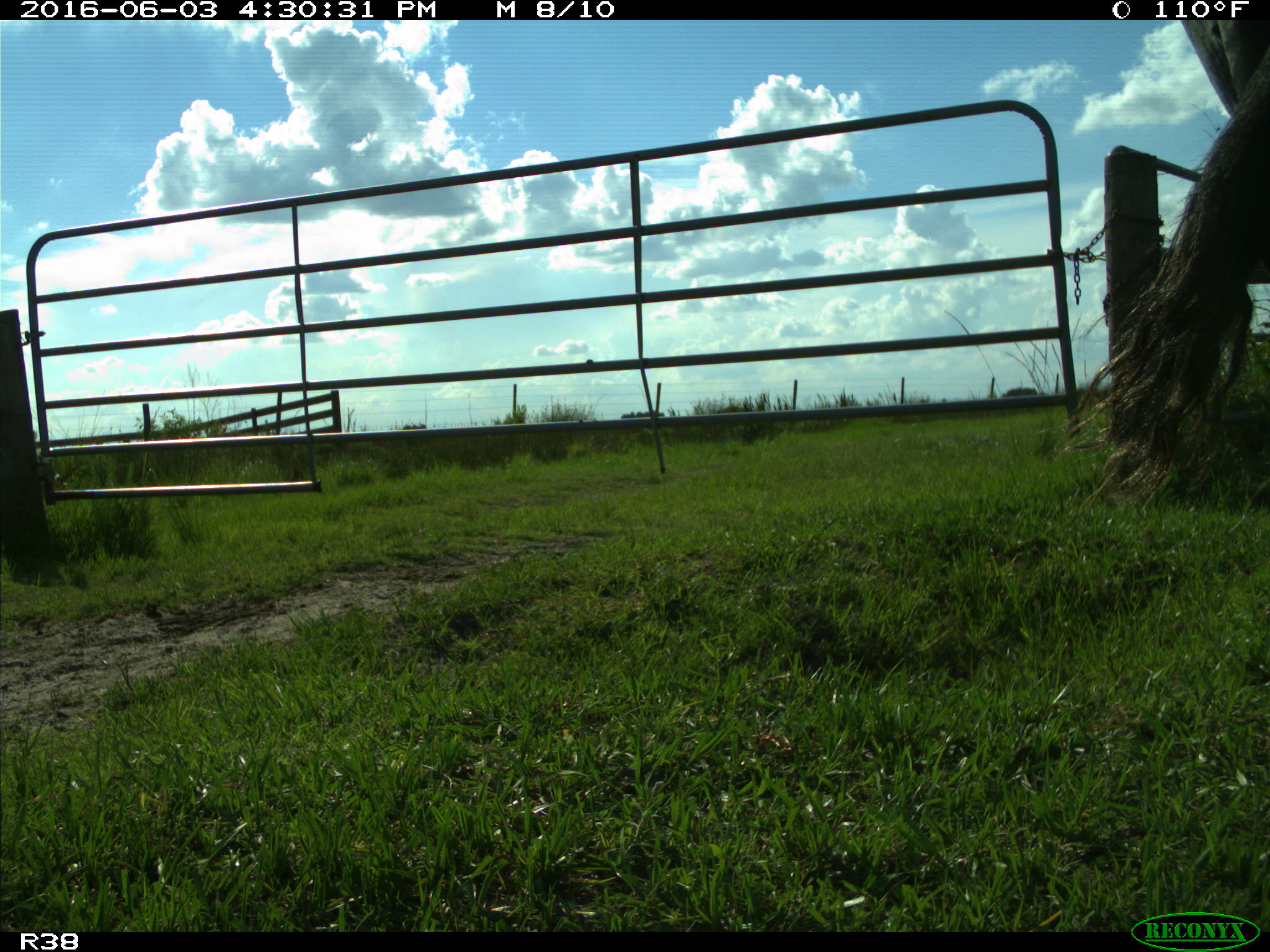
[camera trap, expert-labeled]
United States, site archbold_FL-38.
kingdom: Animalia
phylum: Chordata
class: Mammalia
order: Artiodactyla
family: Bovidae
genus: Bos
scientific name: Bos taurus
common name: domestic cow